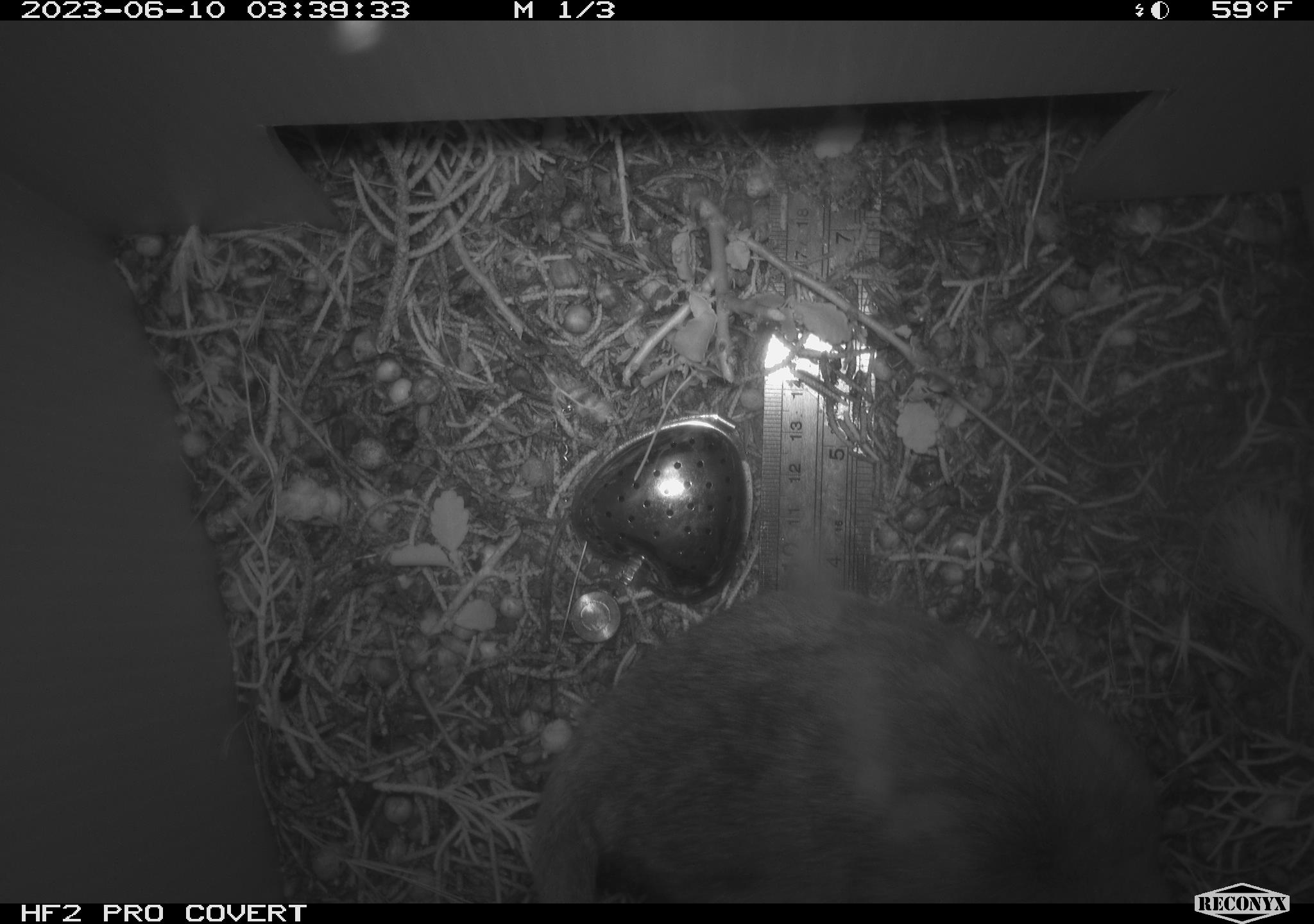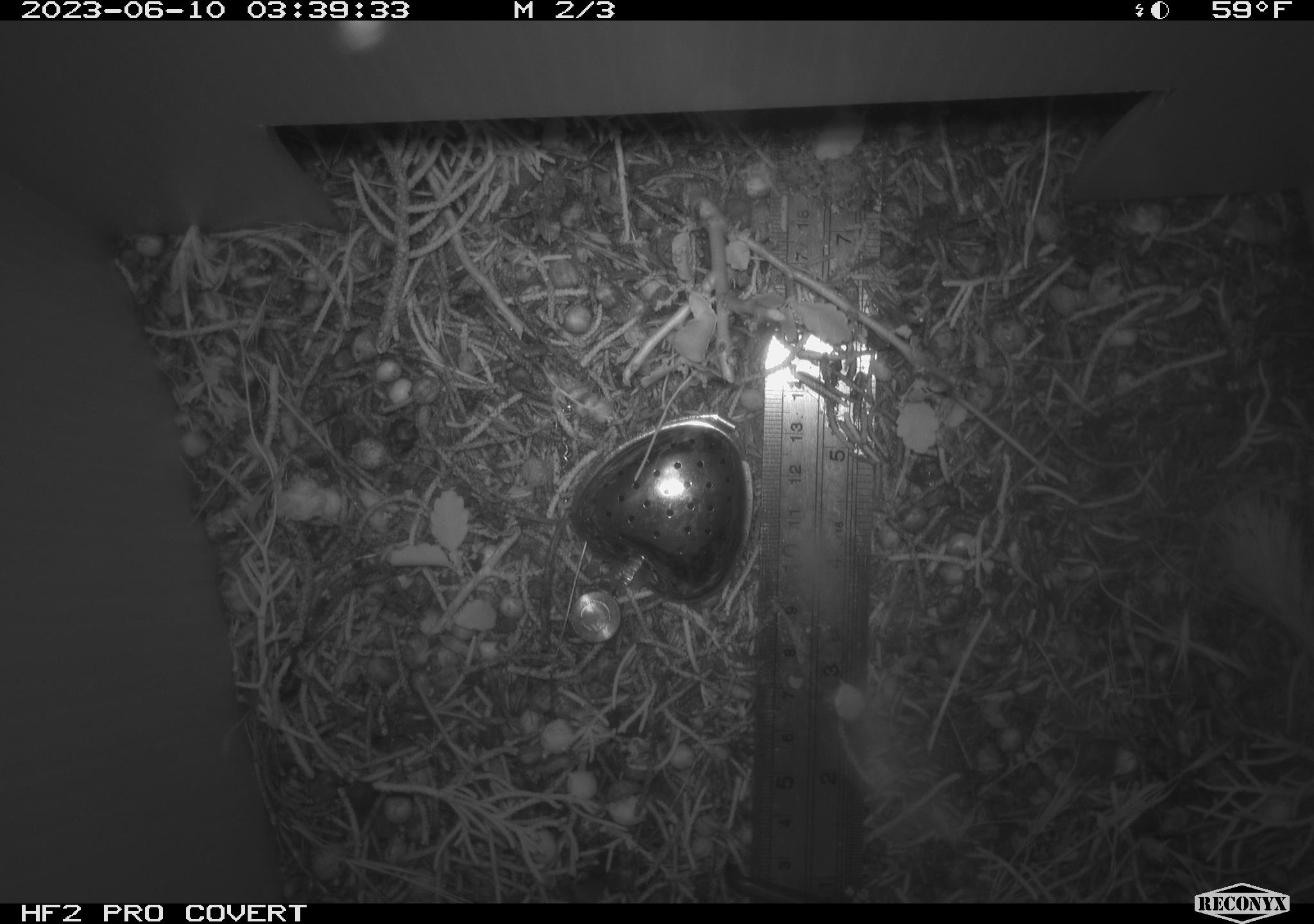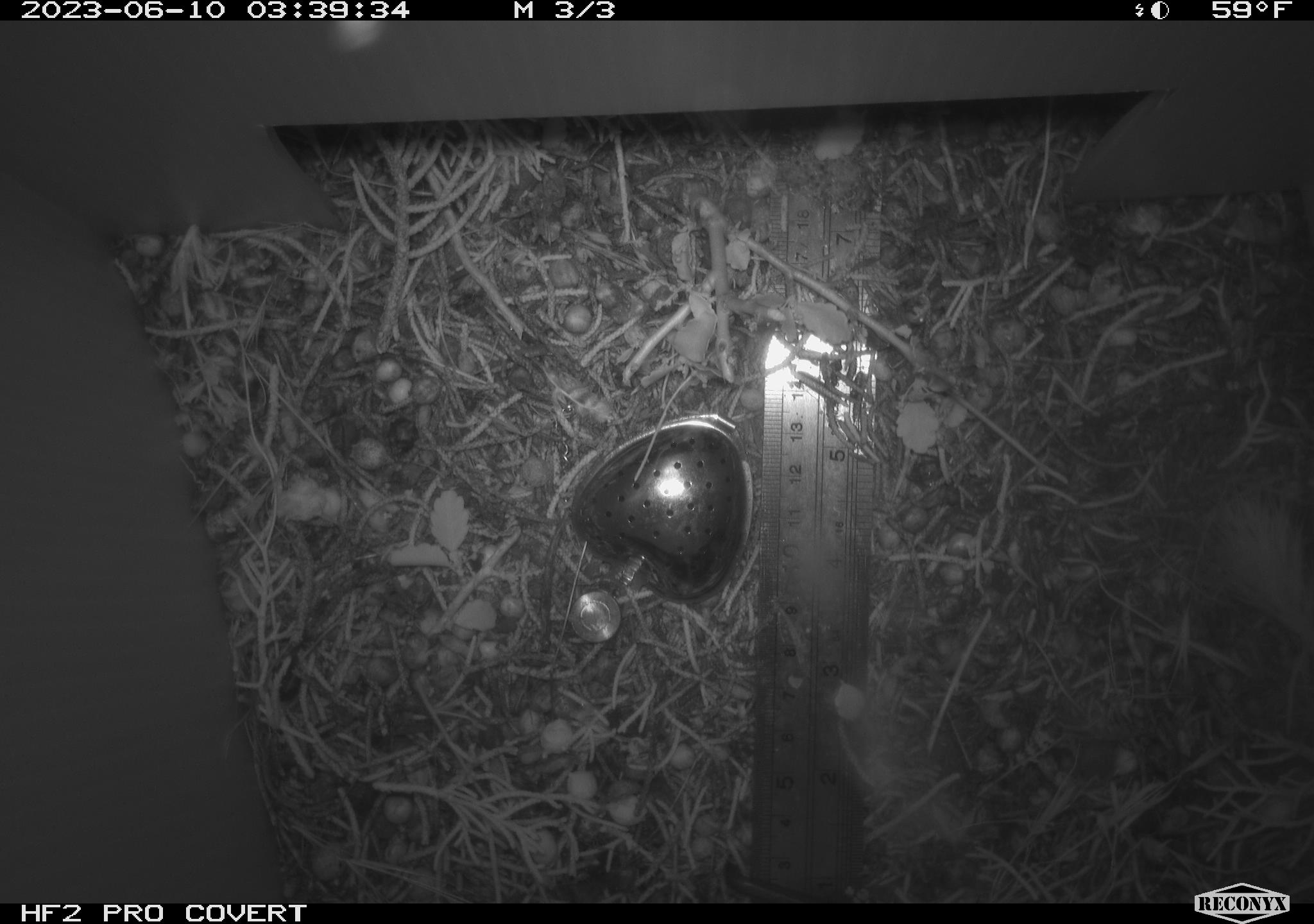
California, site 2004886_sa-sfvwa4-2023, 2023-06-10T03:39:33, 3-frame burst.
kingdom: Animalia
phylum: Chordata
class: Mammalia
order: Rodentia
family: Cricetidae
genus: Neotoma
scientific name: Neotoma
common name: pack rat or woodrat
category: neotoma species